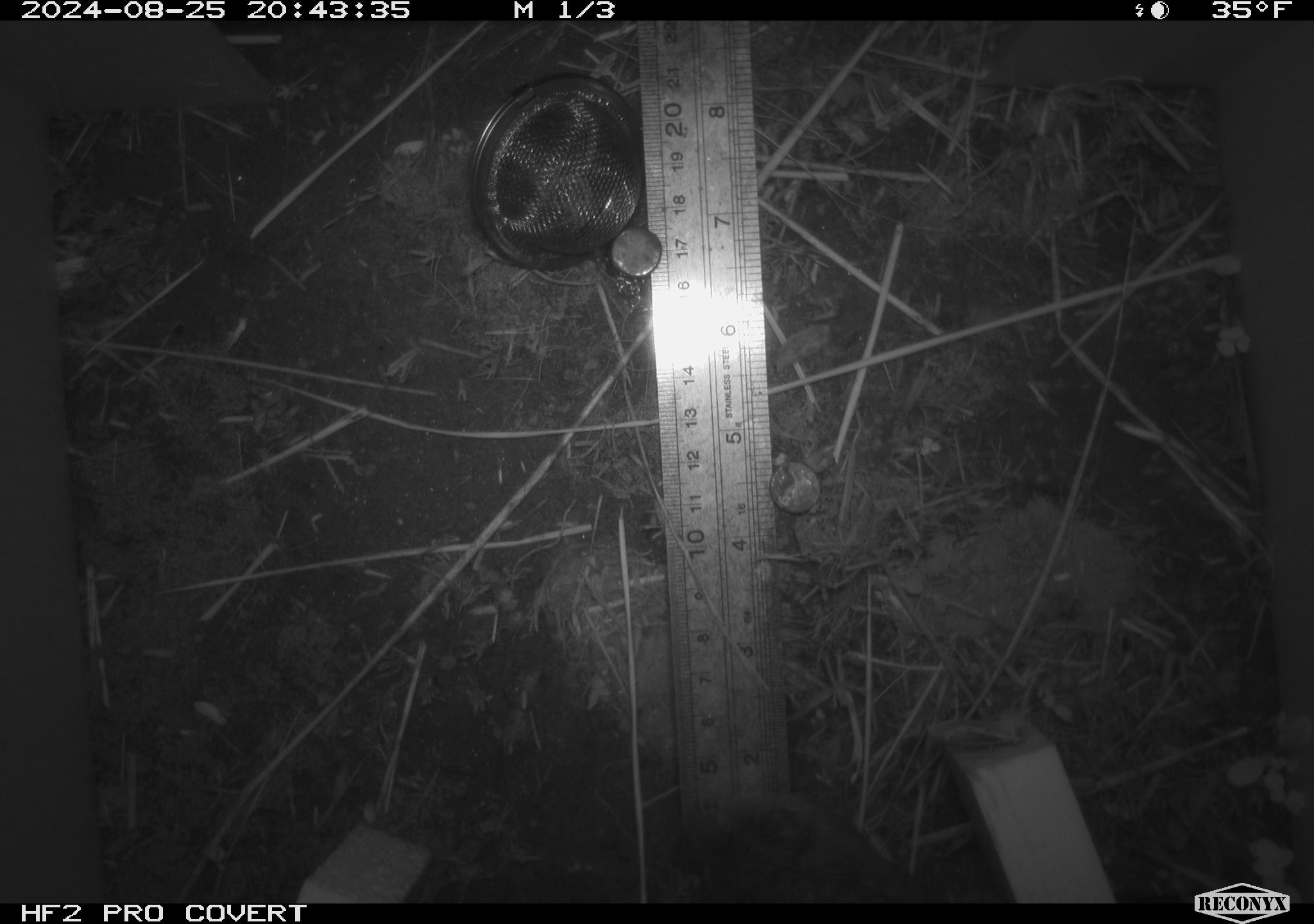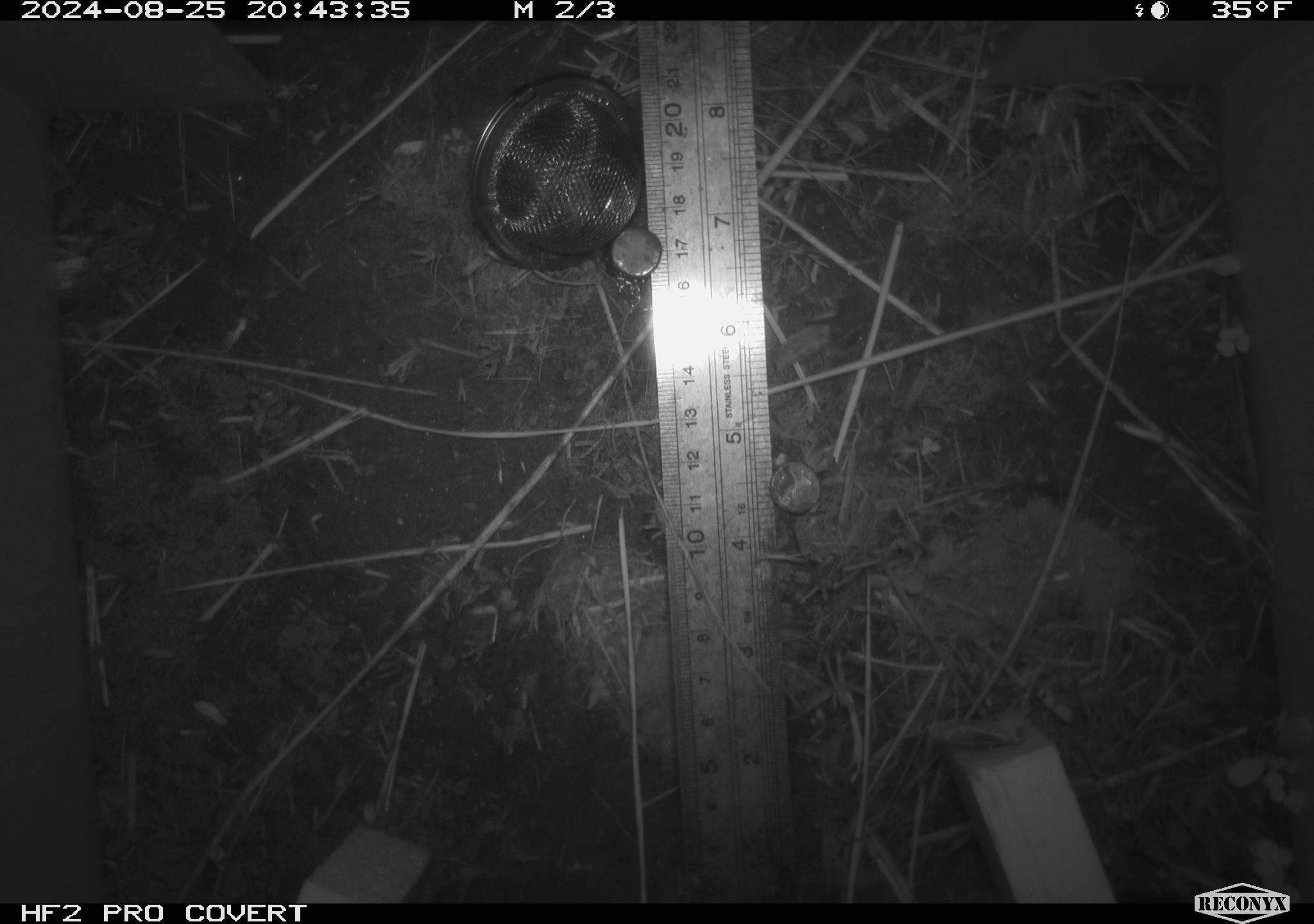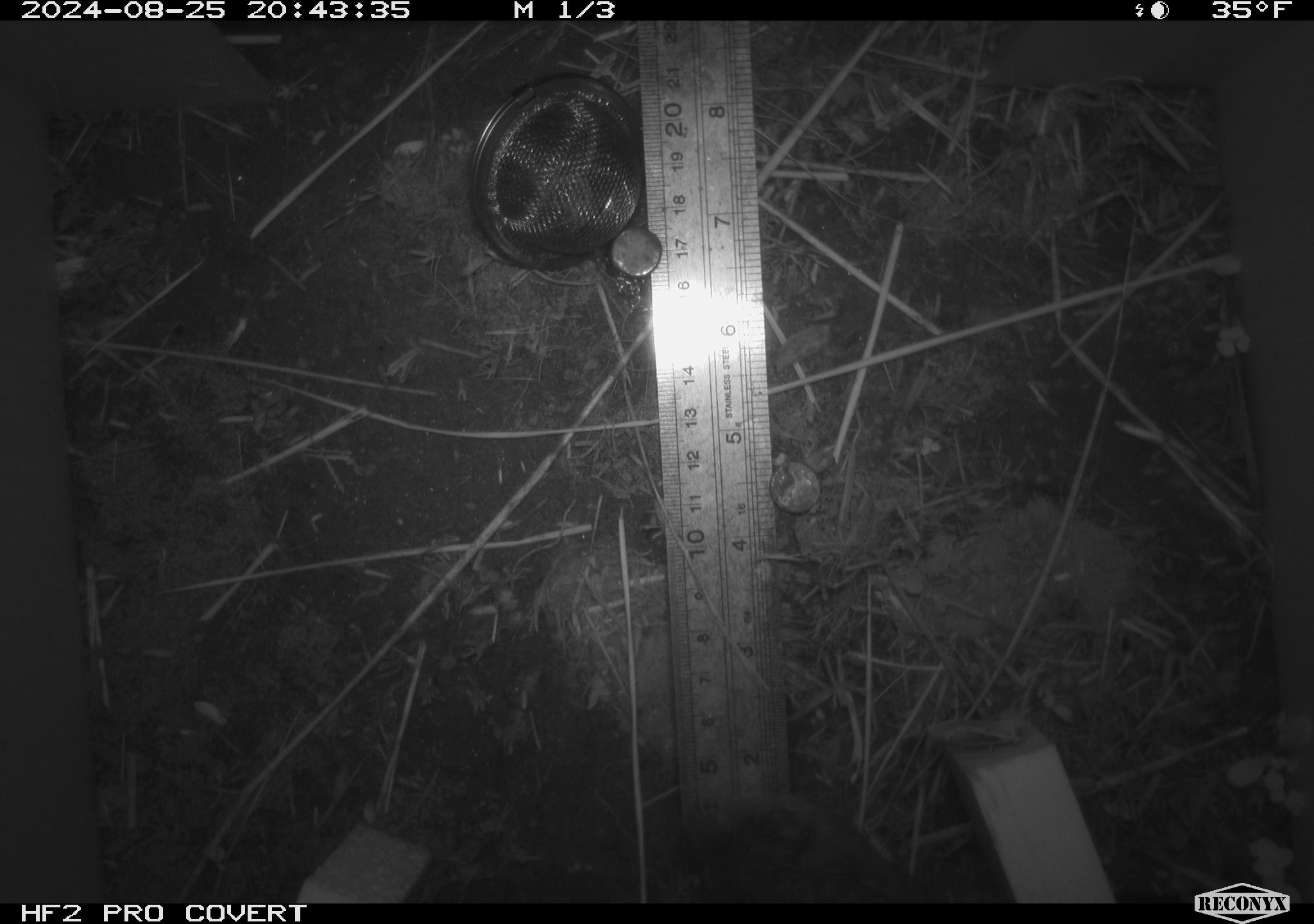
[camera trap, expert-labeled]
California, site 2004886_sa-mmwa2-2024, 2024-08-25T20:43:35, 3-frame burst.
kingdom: Animalia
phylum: Chordata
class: Mammalia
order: Rodentia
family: Cricetidae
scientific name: Arvicolinae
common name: voles, lemmings, and muskrats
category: arvicolinae subfamily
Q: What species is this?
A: Arvicolinae subfamily (voles, lemmings, and muskrats) (Arvicolinae).